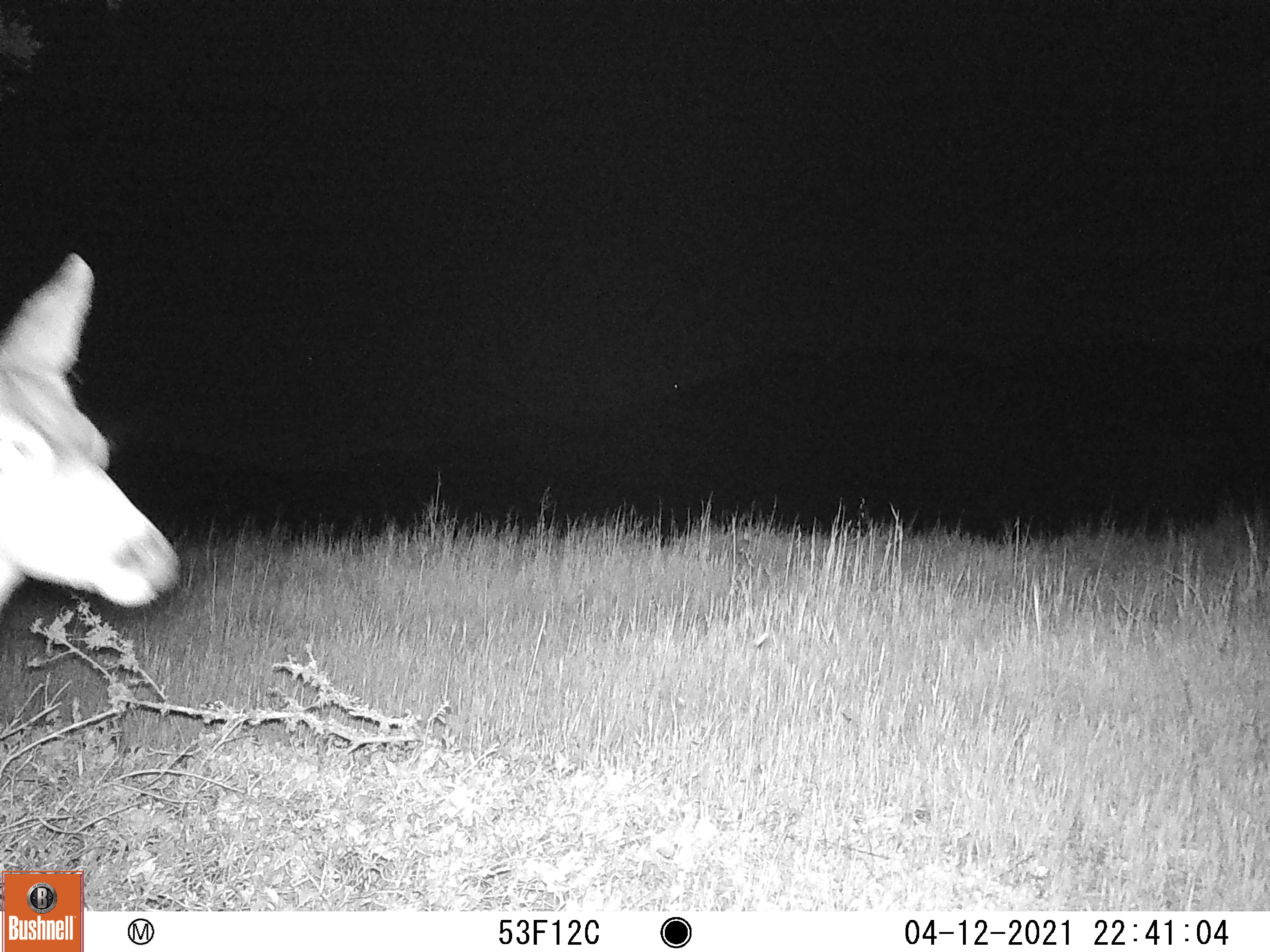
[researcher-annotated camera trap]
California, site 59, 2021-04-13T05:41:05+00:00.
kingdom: Animalia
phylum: Chordata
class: Mammalia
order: Artiodactyla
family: Cervidae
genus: Odocoileus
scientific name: Odocoileus hemionus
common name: mule deer